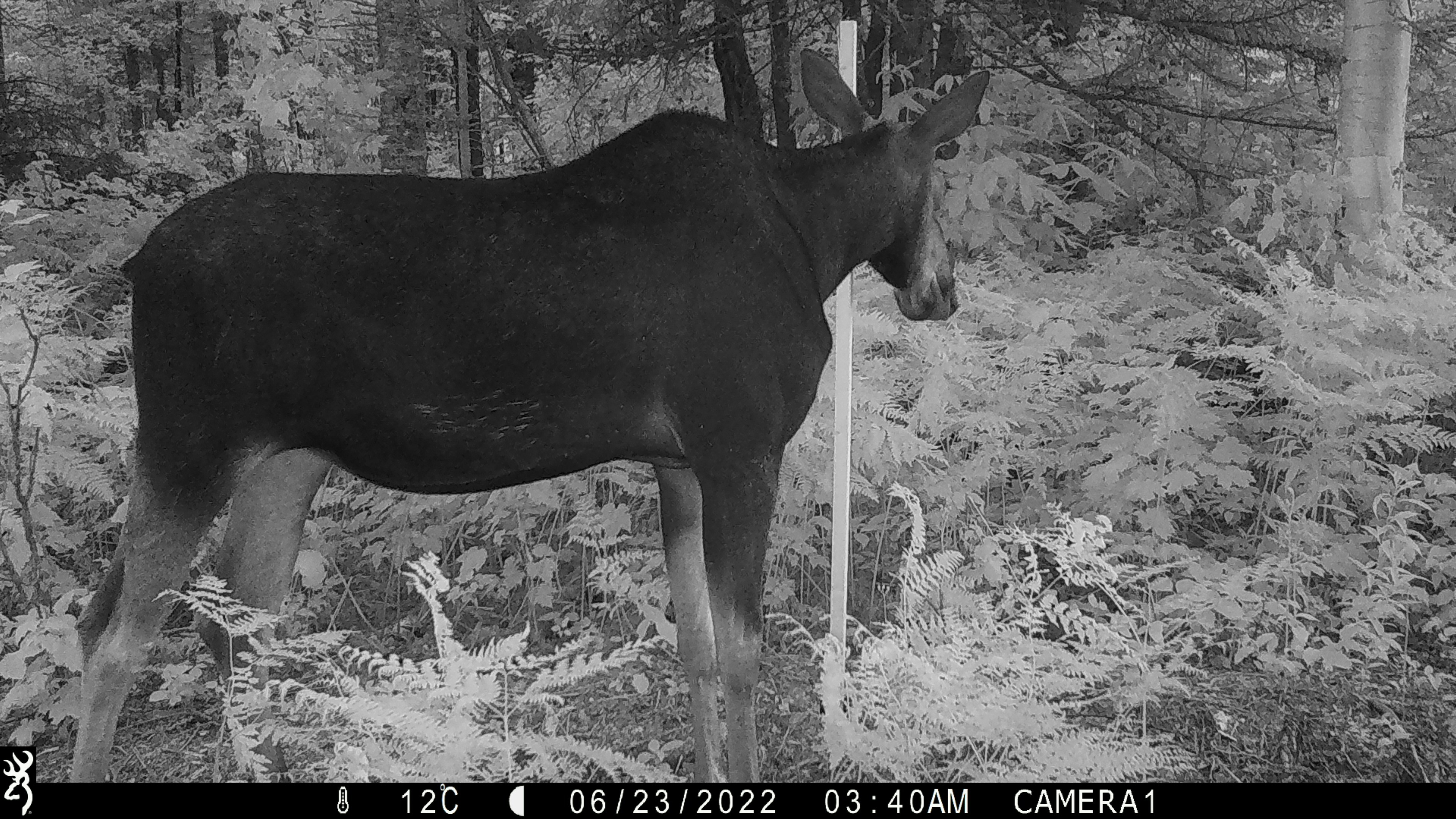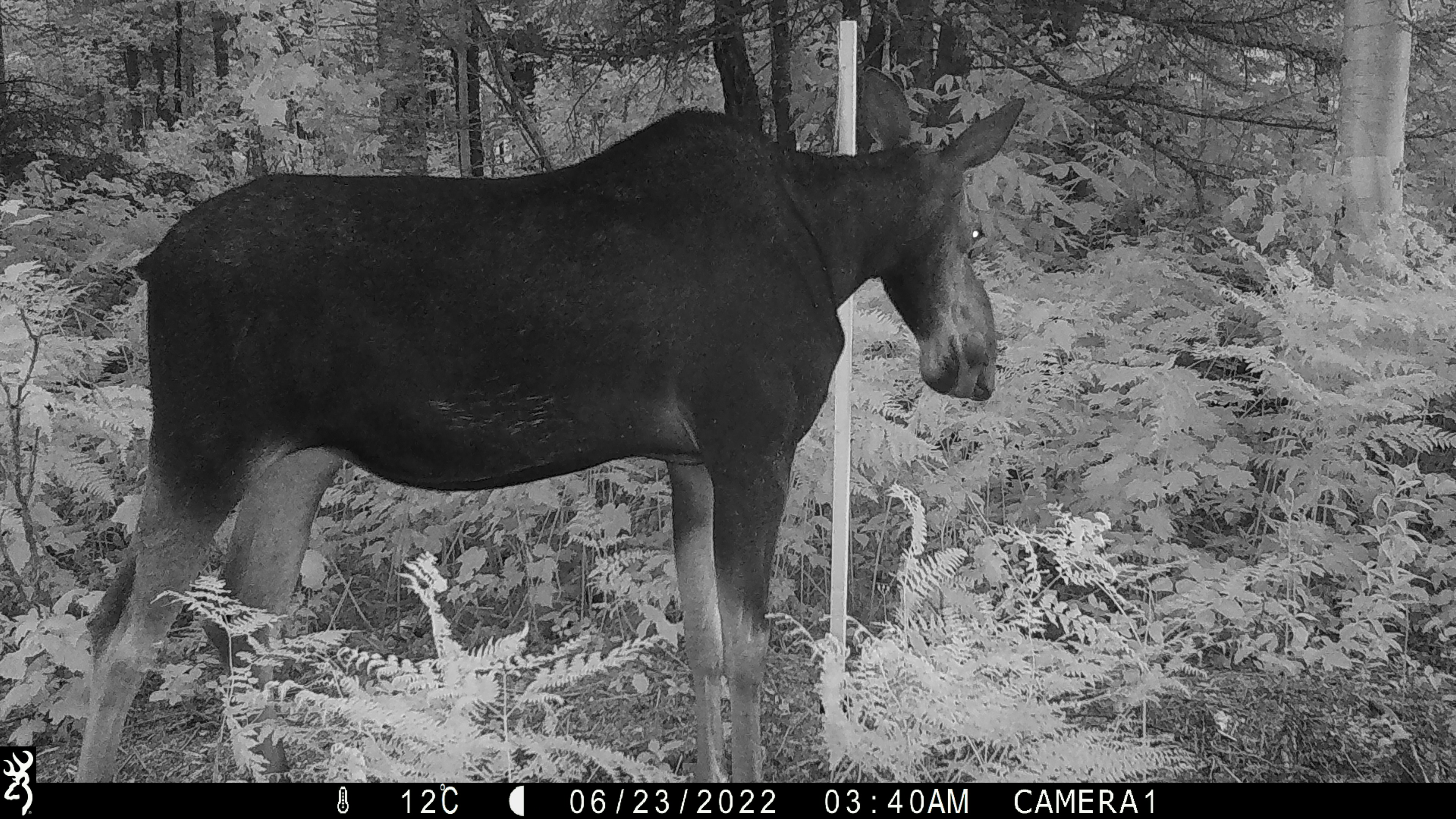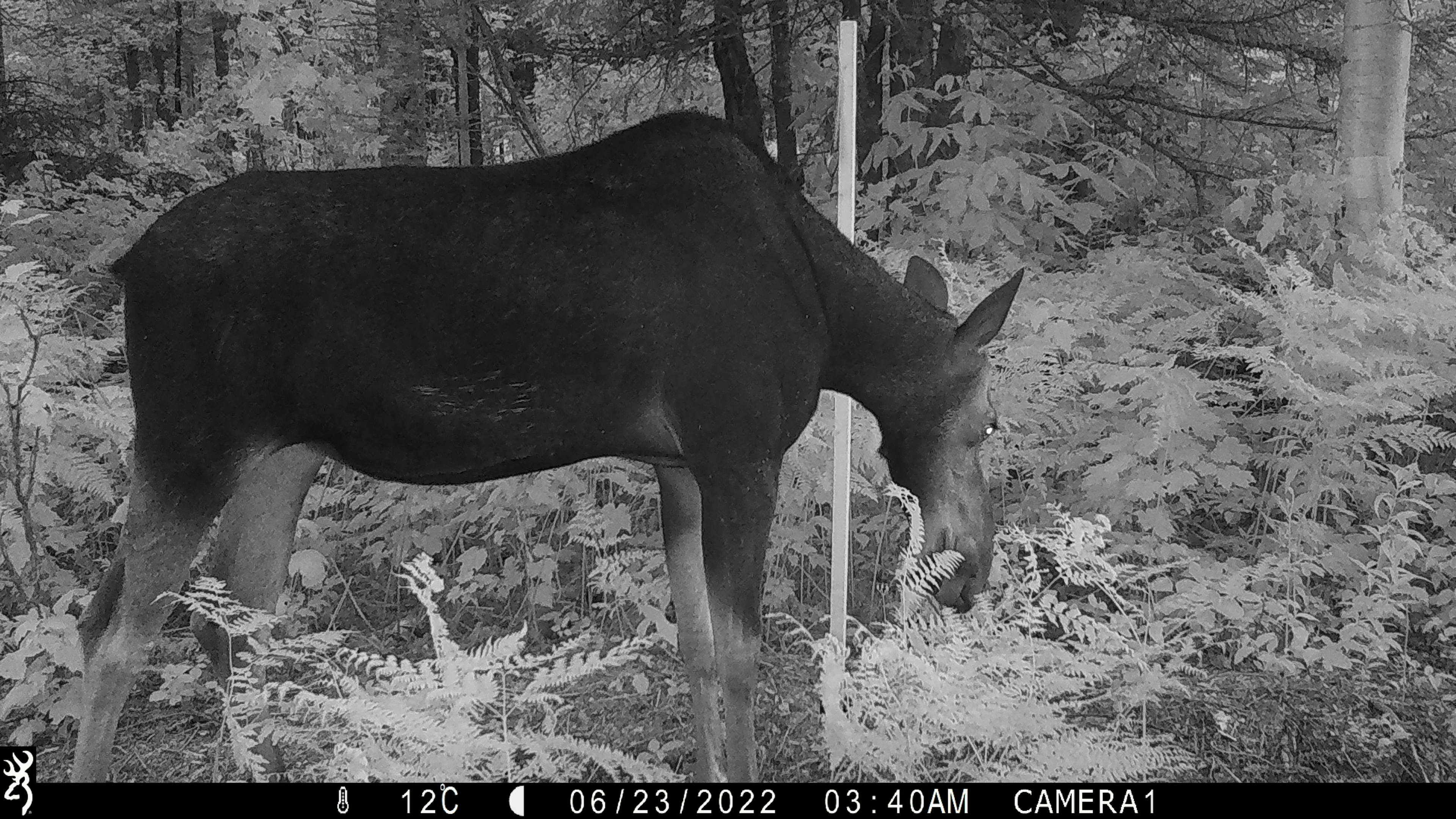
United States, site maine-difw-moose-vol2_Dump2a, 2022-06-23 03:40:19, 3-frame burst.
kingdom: Animalia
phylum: Chordata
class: Mammalia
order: Artiodactyla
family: Cervidae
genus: Alces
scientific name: Alces alces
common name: moose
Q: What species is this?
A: Moose (Alces alces).